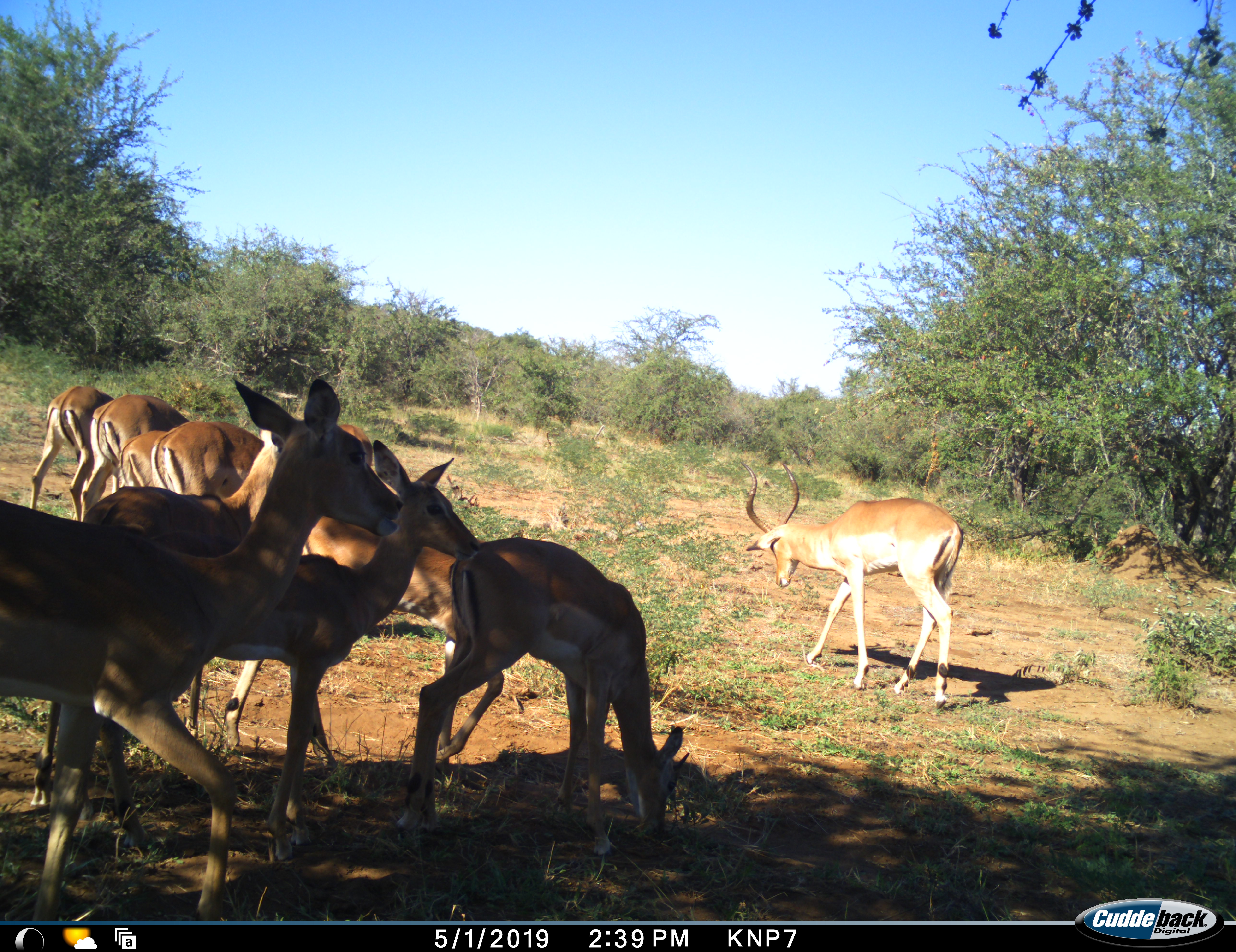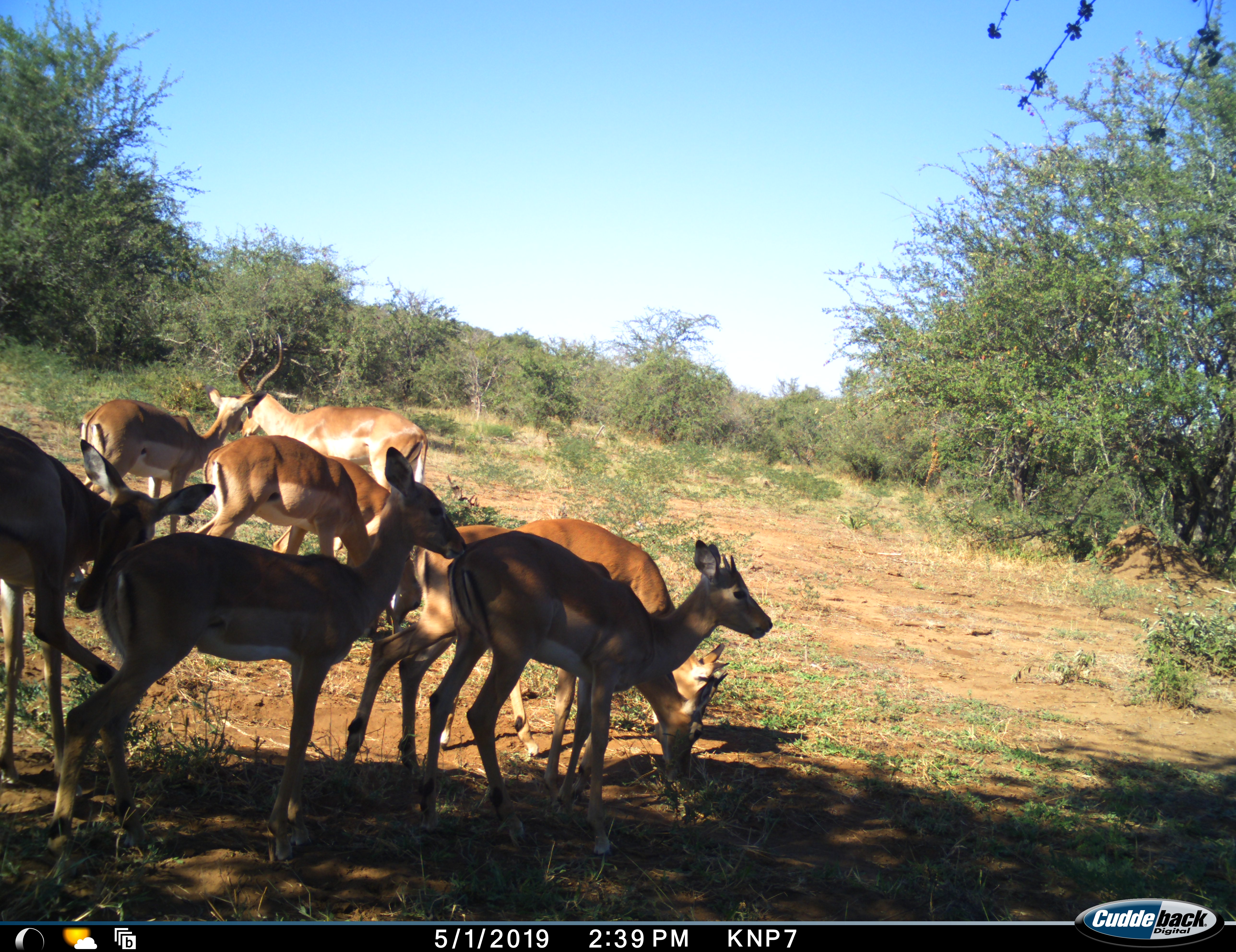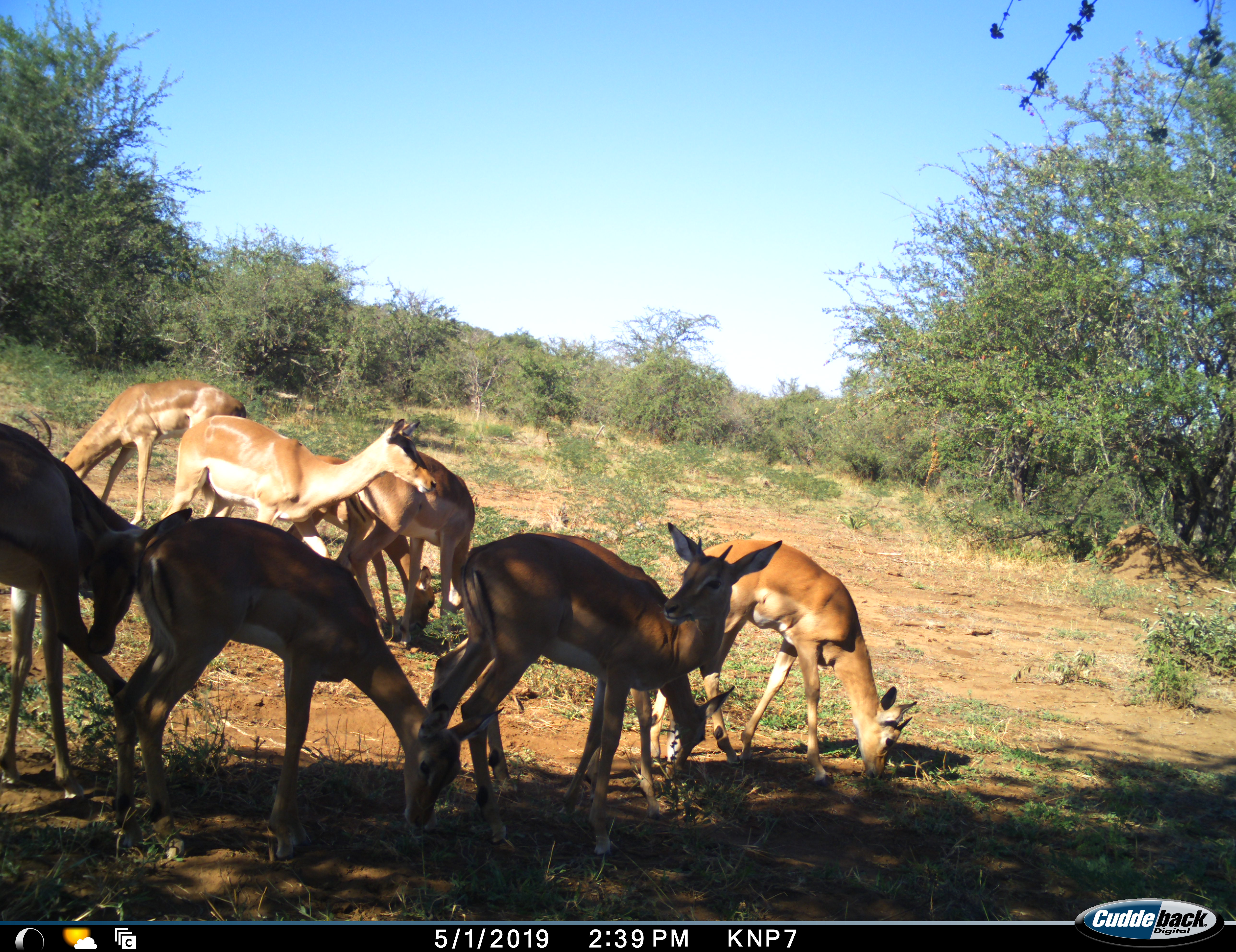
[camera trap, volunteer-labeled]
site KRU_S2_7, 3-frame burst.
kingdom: Animalia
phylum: Chordata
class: Mammalia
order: Artiodactyla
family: Bovidae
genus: Aepyceros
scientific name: Aepyceros melampus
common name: impala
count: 9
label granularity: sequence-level